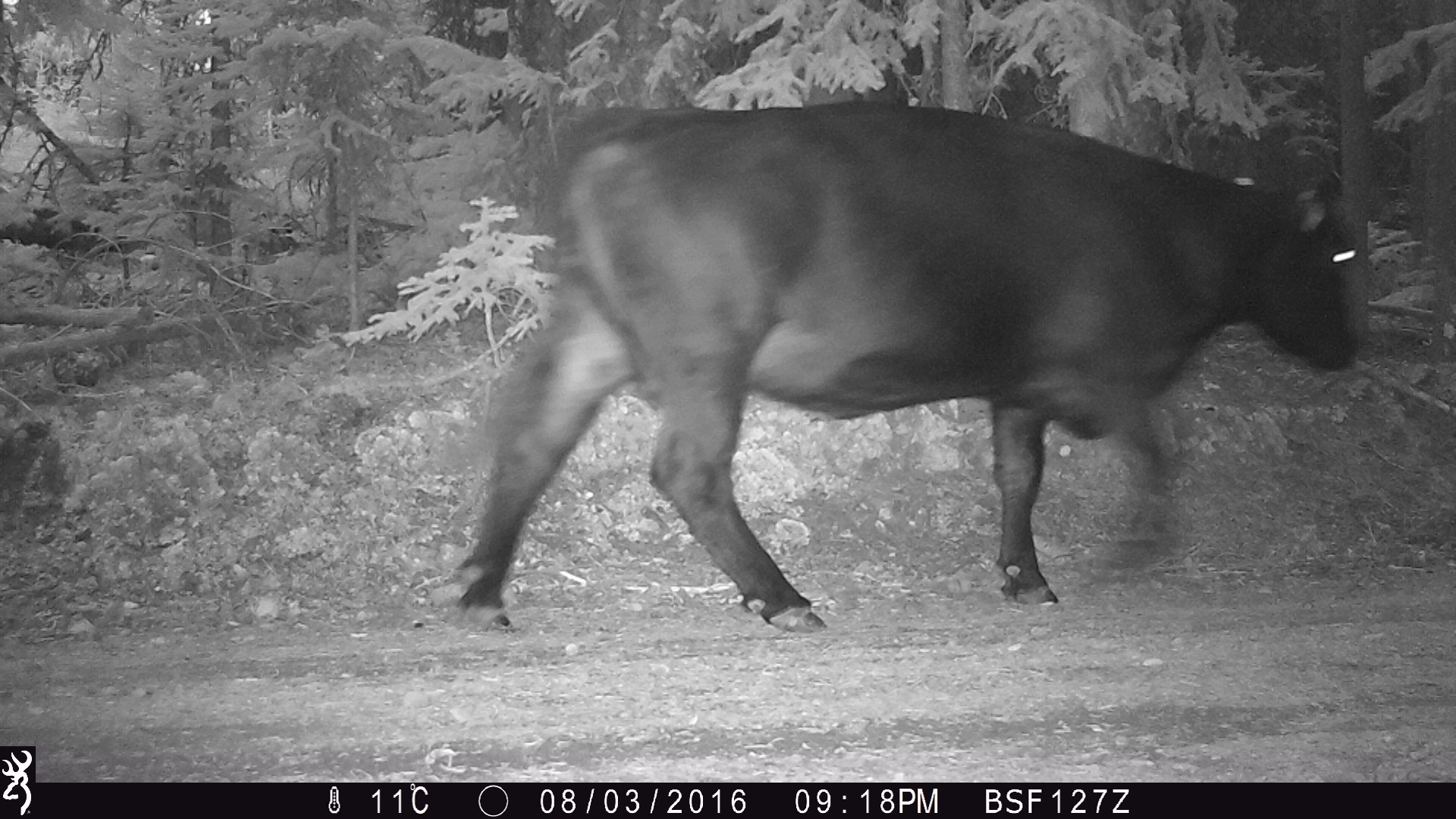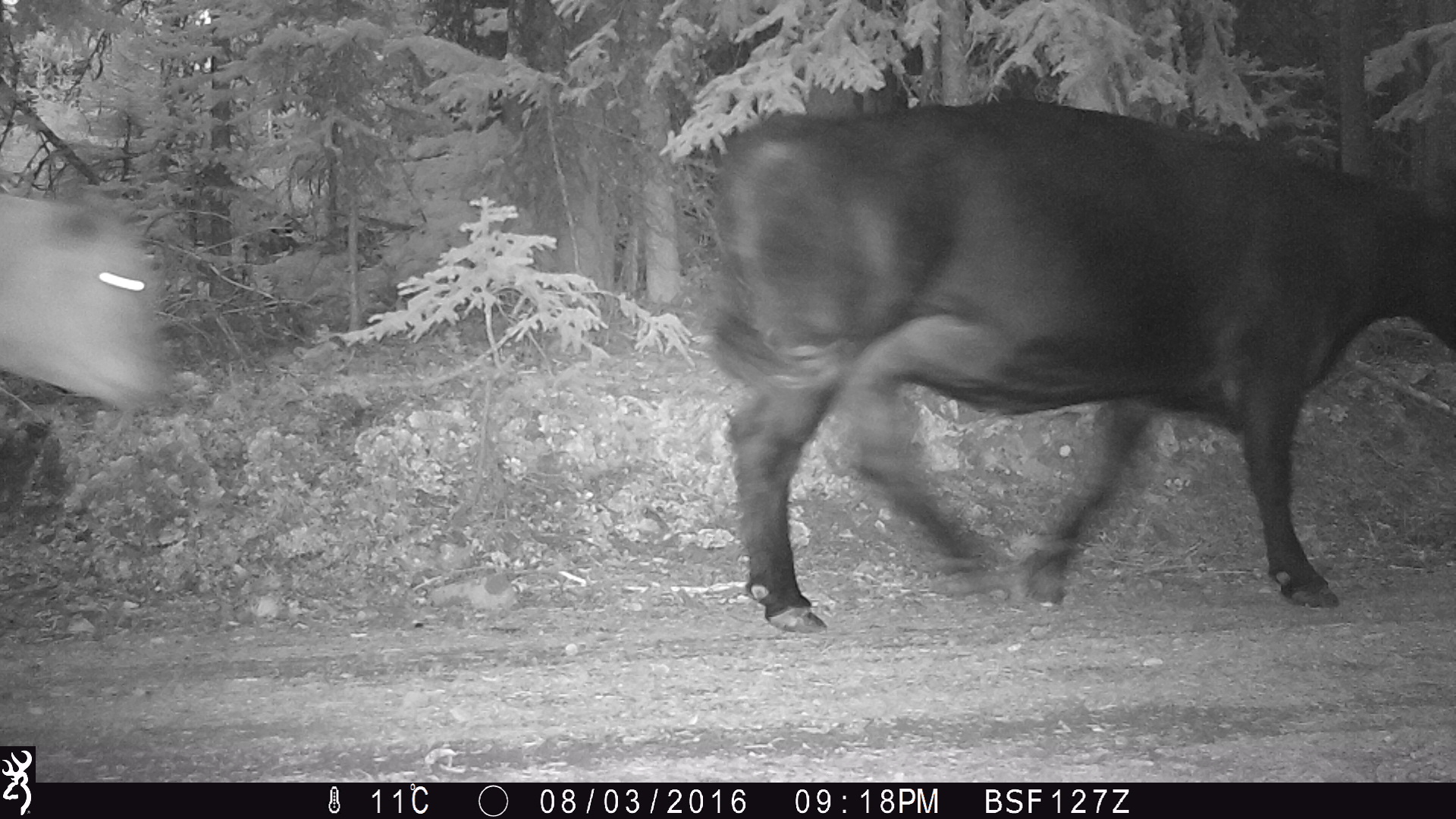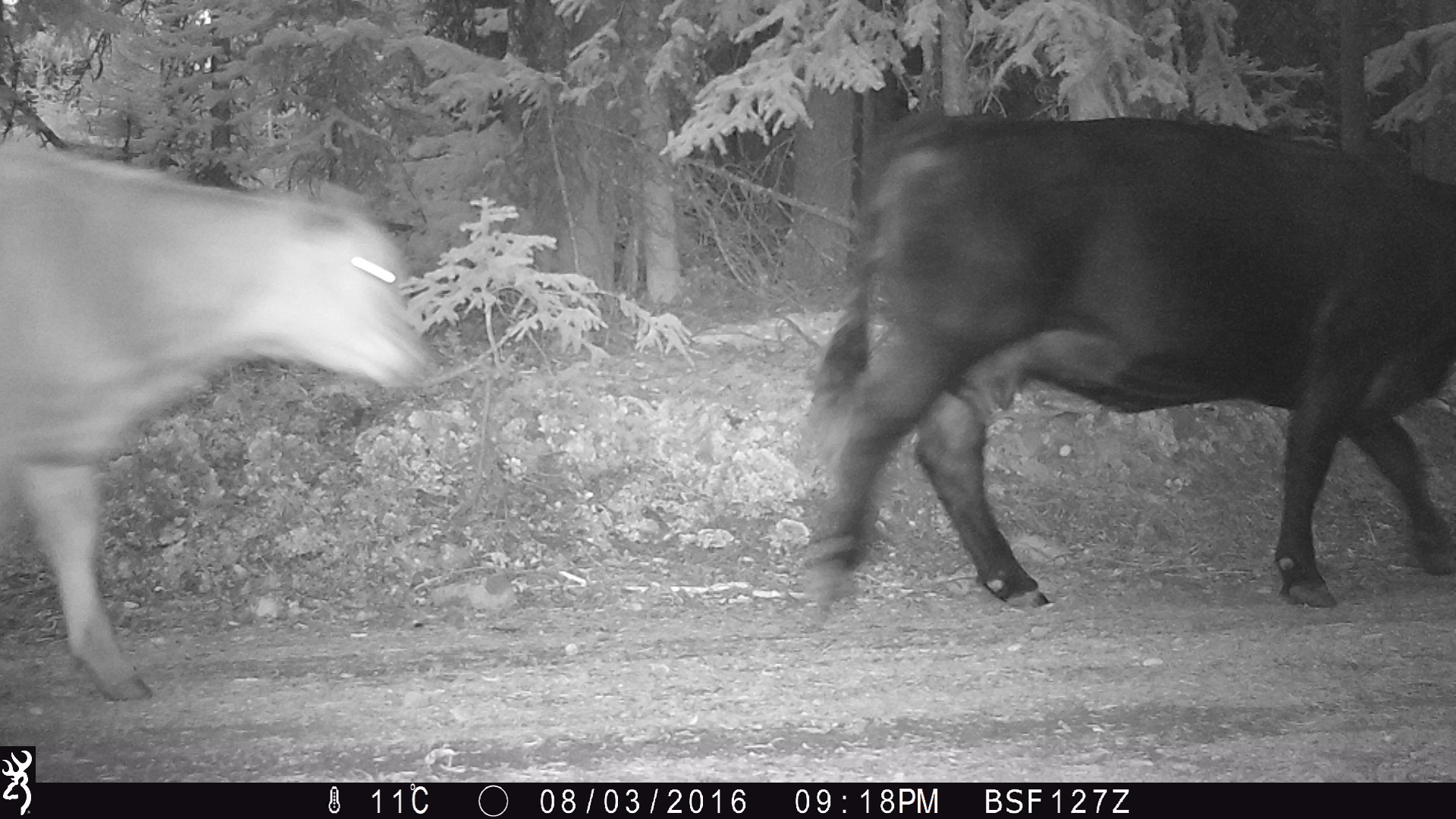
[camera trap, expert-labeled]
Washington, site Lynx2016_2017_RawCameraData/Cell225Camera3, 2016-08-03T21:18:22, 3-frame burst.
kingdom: Animalia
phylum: Chordata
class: Mammalia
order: Artiodactyla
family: Bovidae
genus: Bos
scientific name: Bos taurus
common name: domestic cattle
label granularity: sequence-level